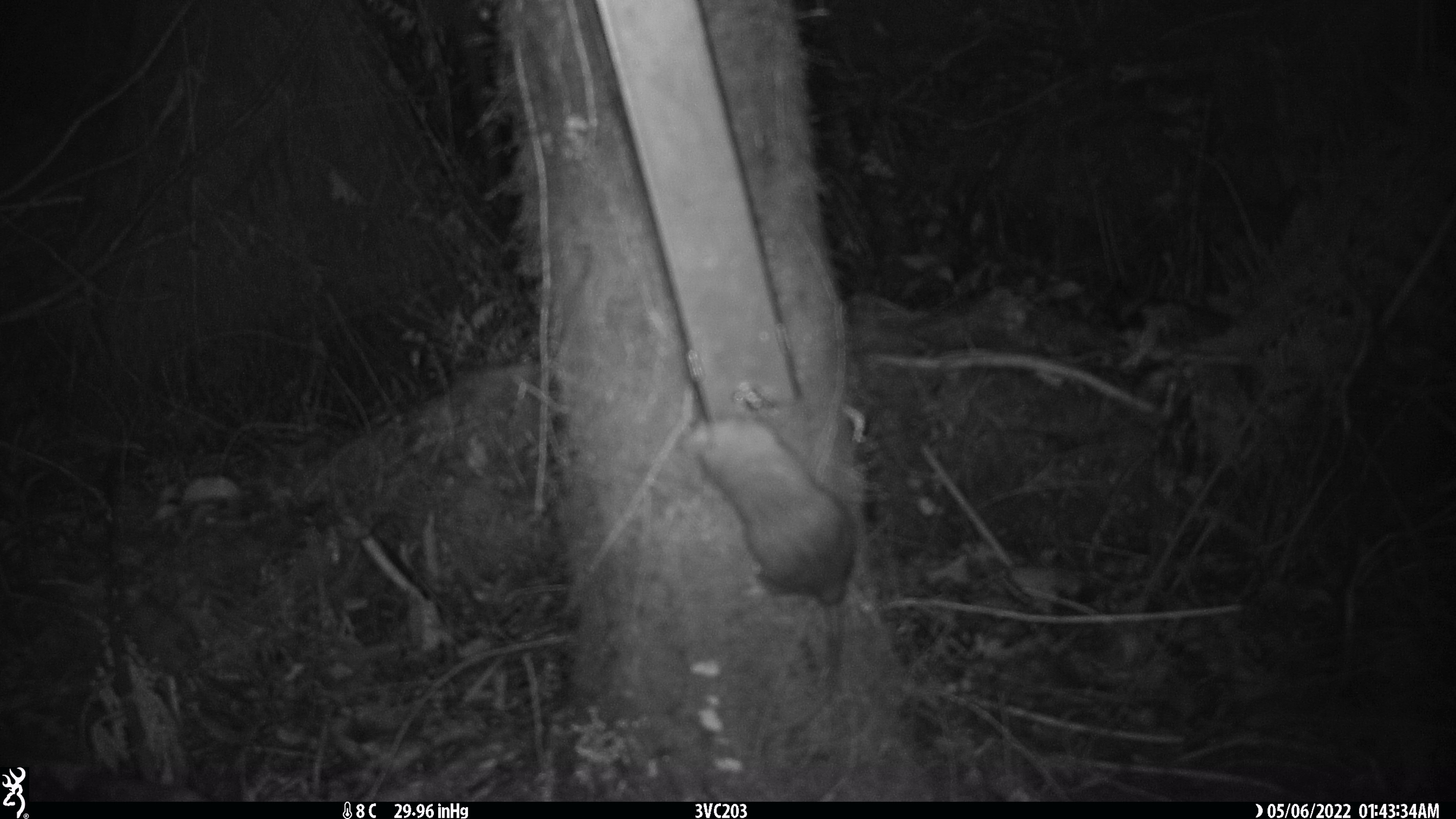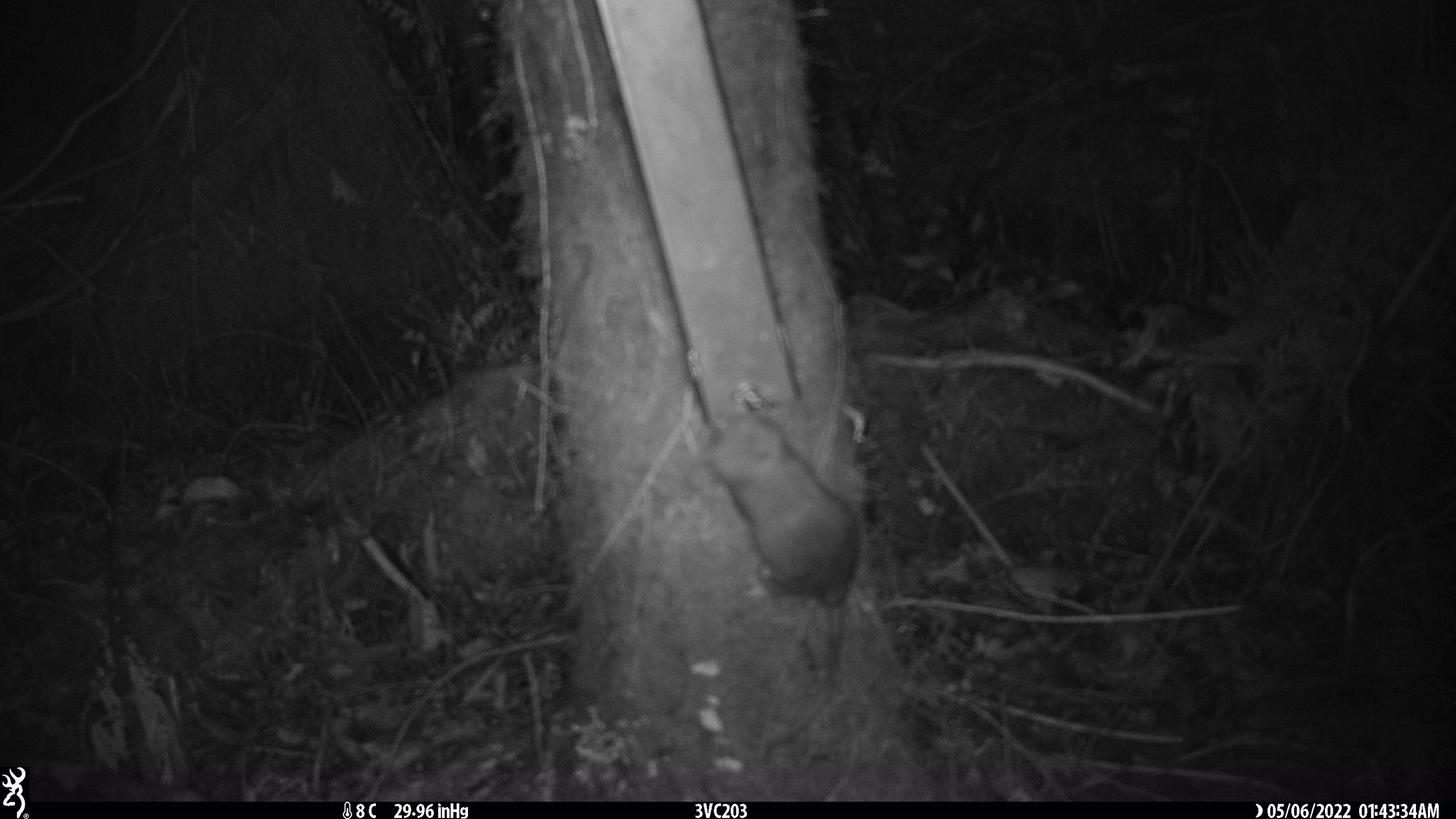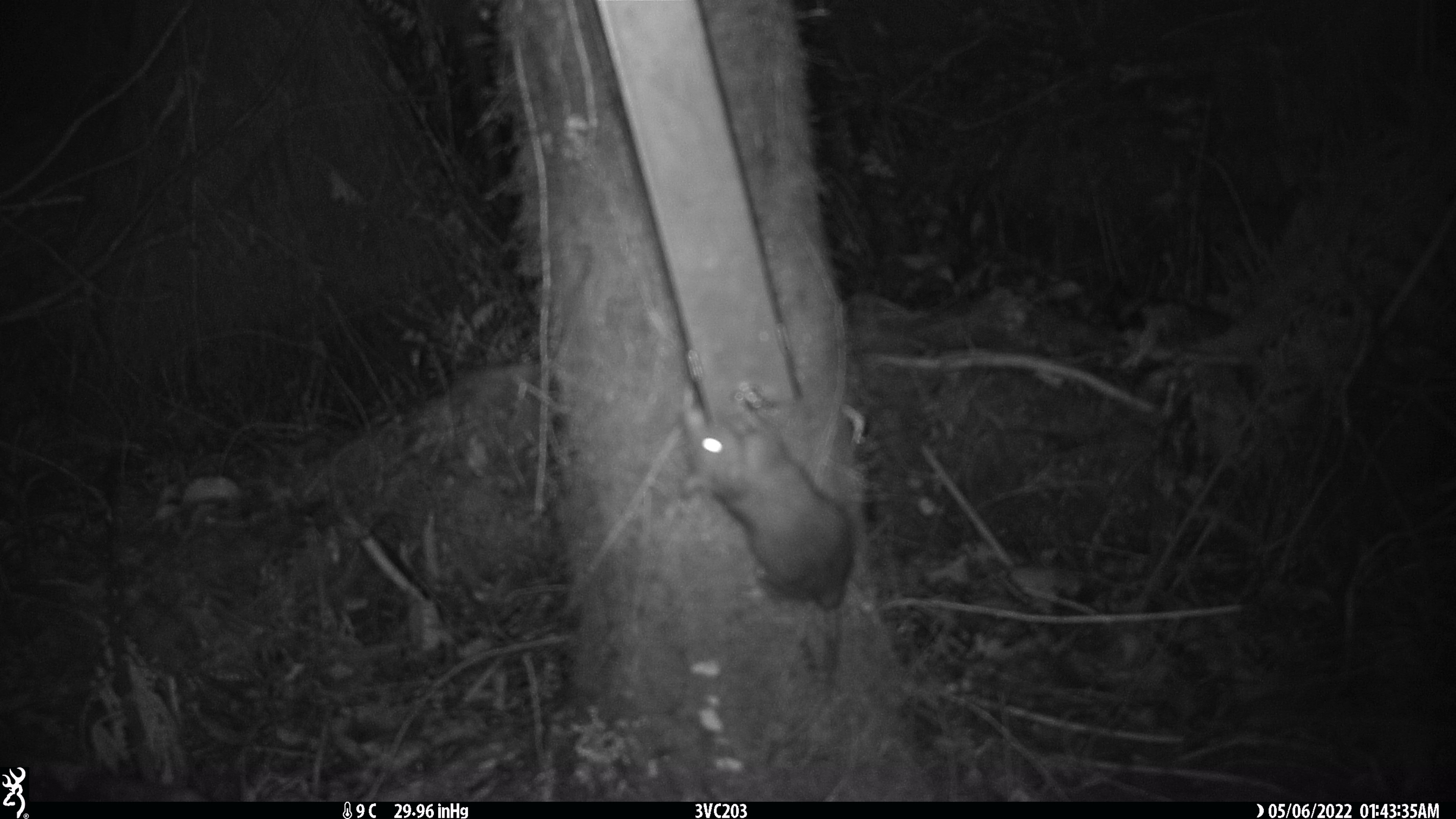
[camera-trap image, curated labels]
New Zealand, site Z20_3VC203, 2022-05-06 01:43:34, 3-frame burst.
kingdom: Animalia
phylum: Chordata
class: Mammalia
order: Rodentia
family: Muridae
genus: Rattus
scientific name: Rattus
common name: rat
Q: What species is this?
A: Rat (Rattus).